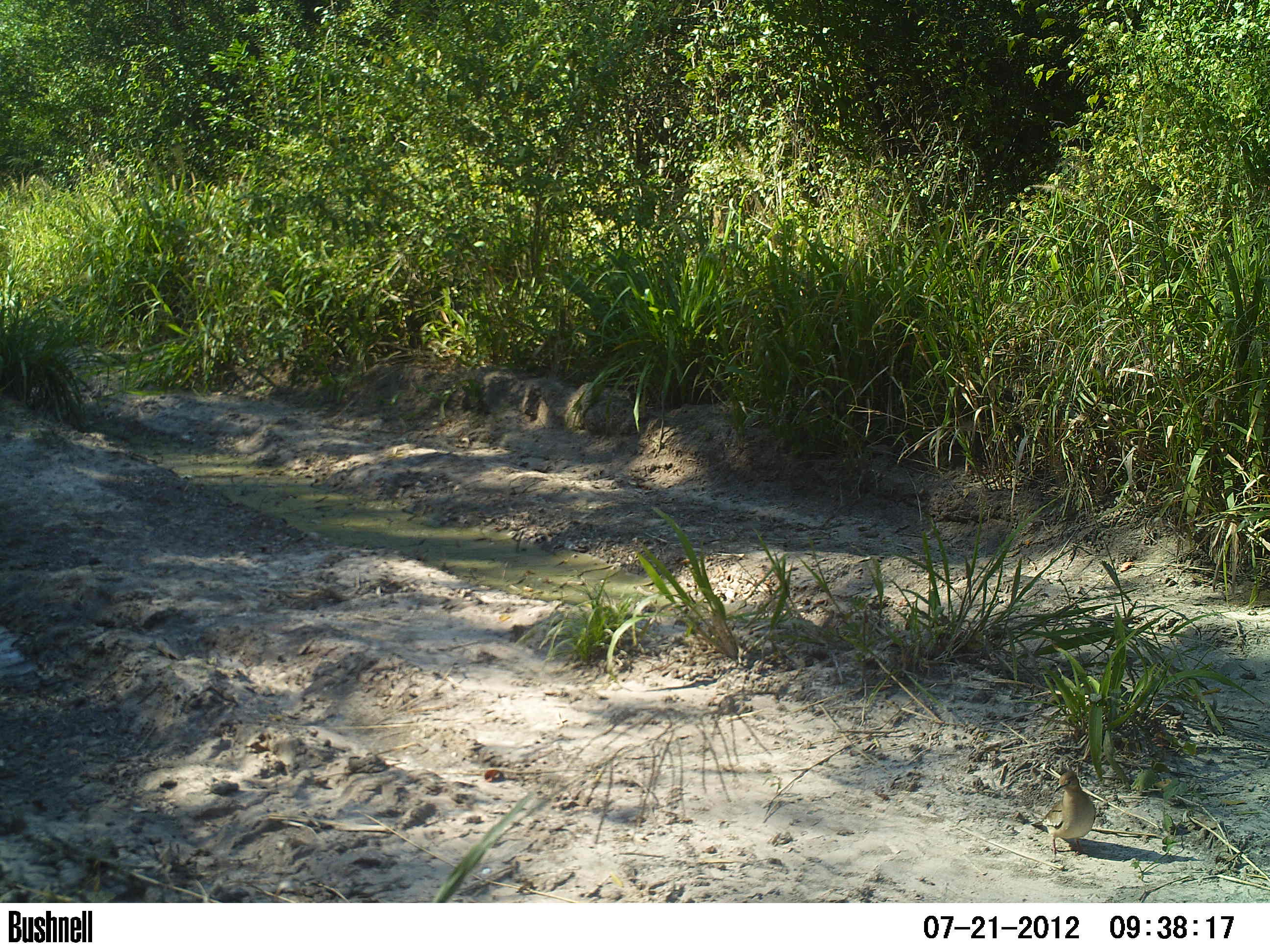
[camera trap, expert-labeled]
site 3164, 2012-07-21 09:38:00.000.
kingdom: Animalia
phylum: Chordata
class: Aves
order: Columbiformes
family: Columbidae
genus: Columbina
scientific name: Columbina talpacoti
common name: ruddy ground dove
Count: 1.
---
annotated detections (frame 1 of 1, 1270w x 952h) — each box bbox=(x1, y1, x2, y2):
columbina talpacoti: bbox=(1028, 771, 1096, 863)